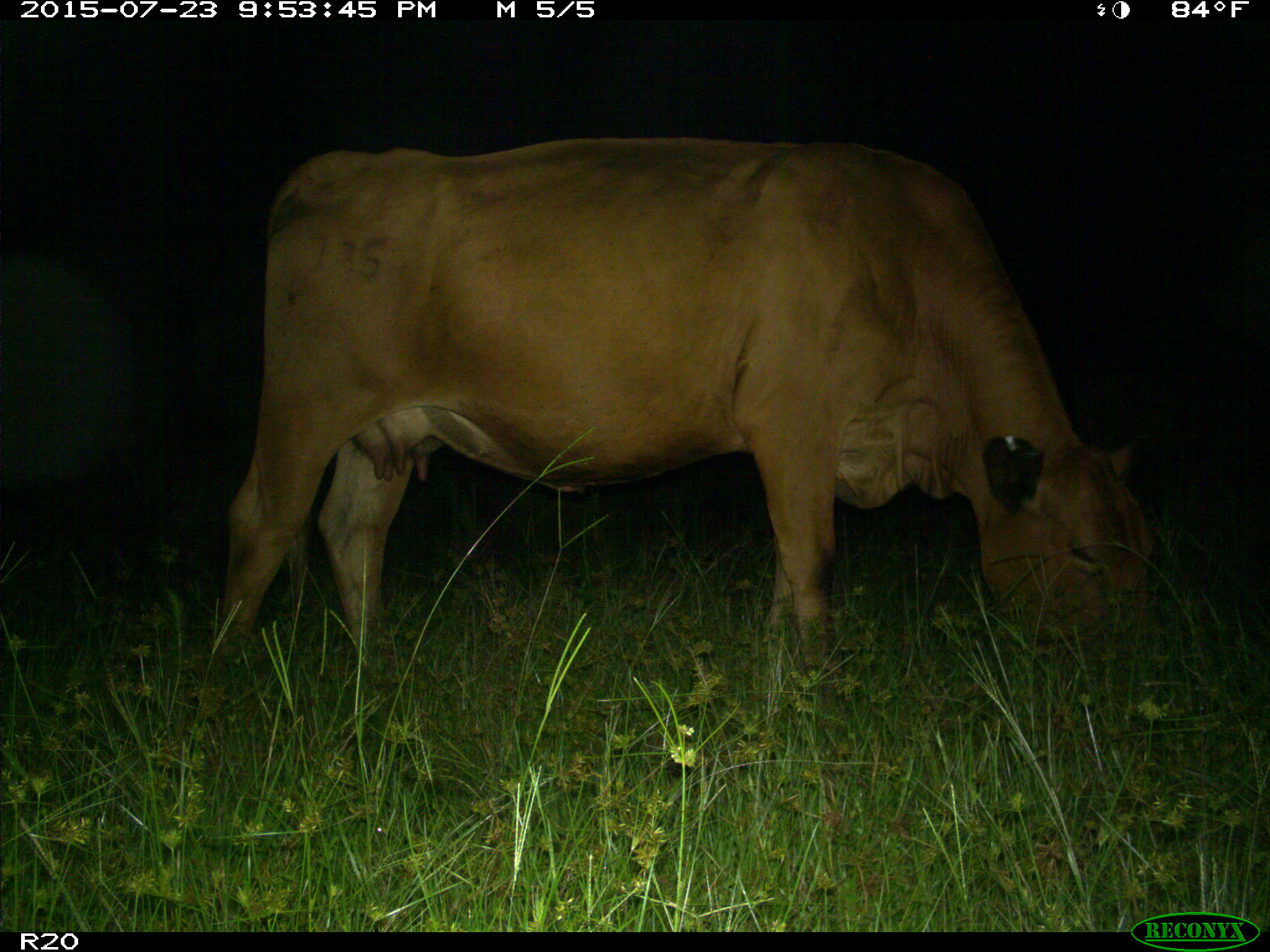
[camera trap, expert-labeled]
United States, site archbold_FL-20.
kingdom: Animalia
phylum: Chordata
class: Mammalia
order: Artiodactyla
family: Bovidae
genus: Bos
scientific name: Bos taurus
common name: domestic cow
Bos taurus (domestic cow).